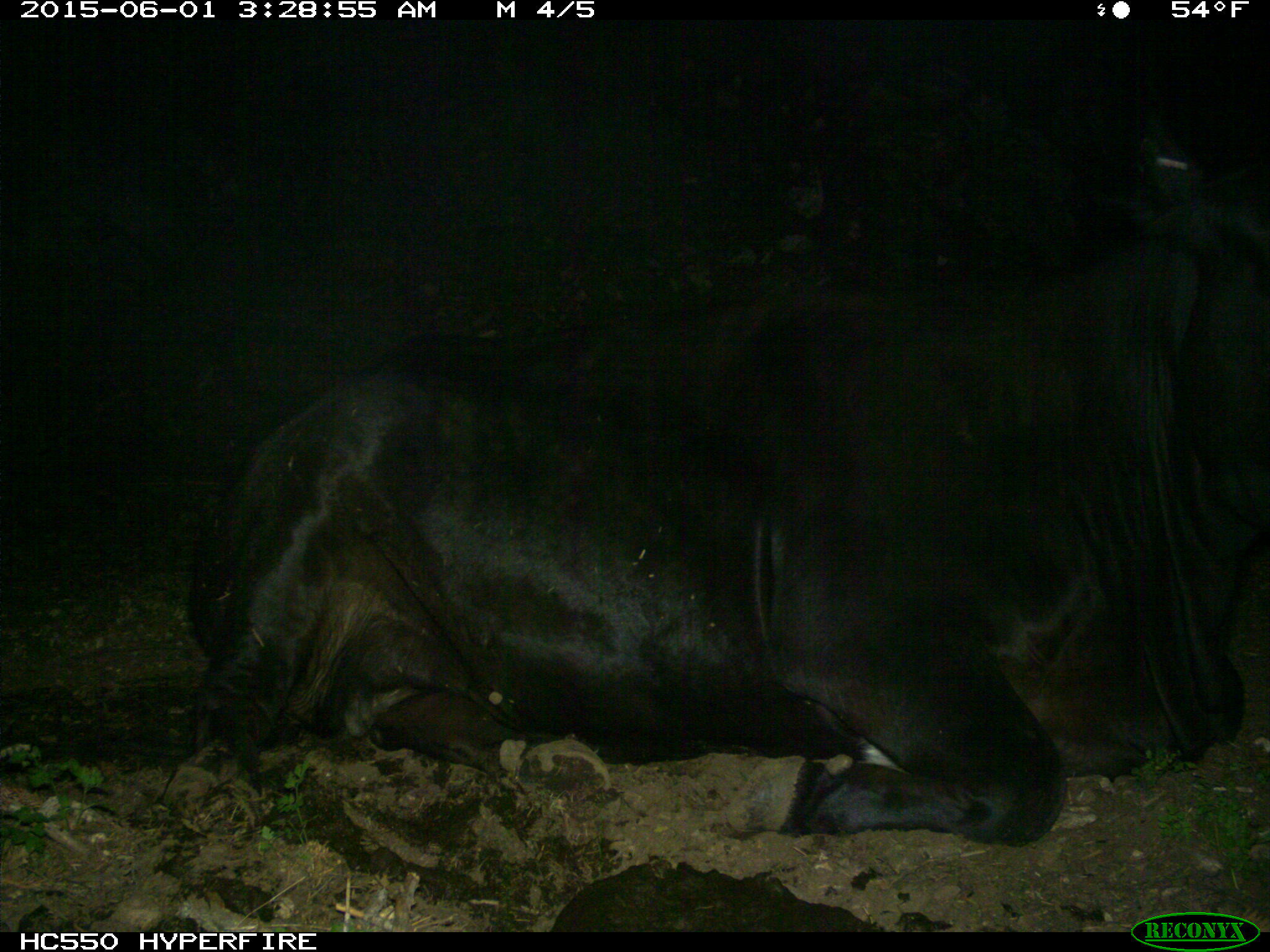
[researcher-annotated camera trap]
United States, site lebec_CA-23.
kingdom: Animalia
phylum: Chordata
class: Mammalia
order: Artiodactyla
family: Bovidae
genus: Bos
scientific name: Bos taurus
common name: domestic cow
Bos taurus (domestic cow).